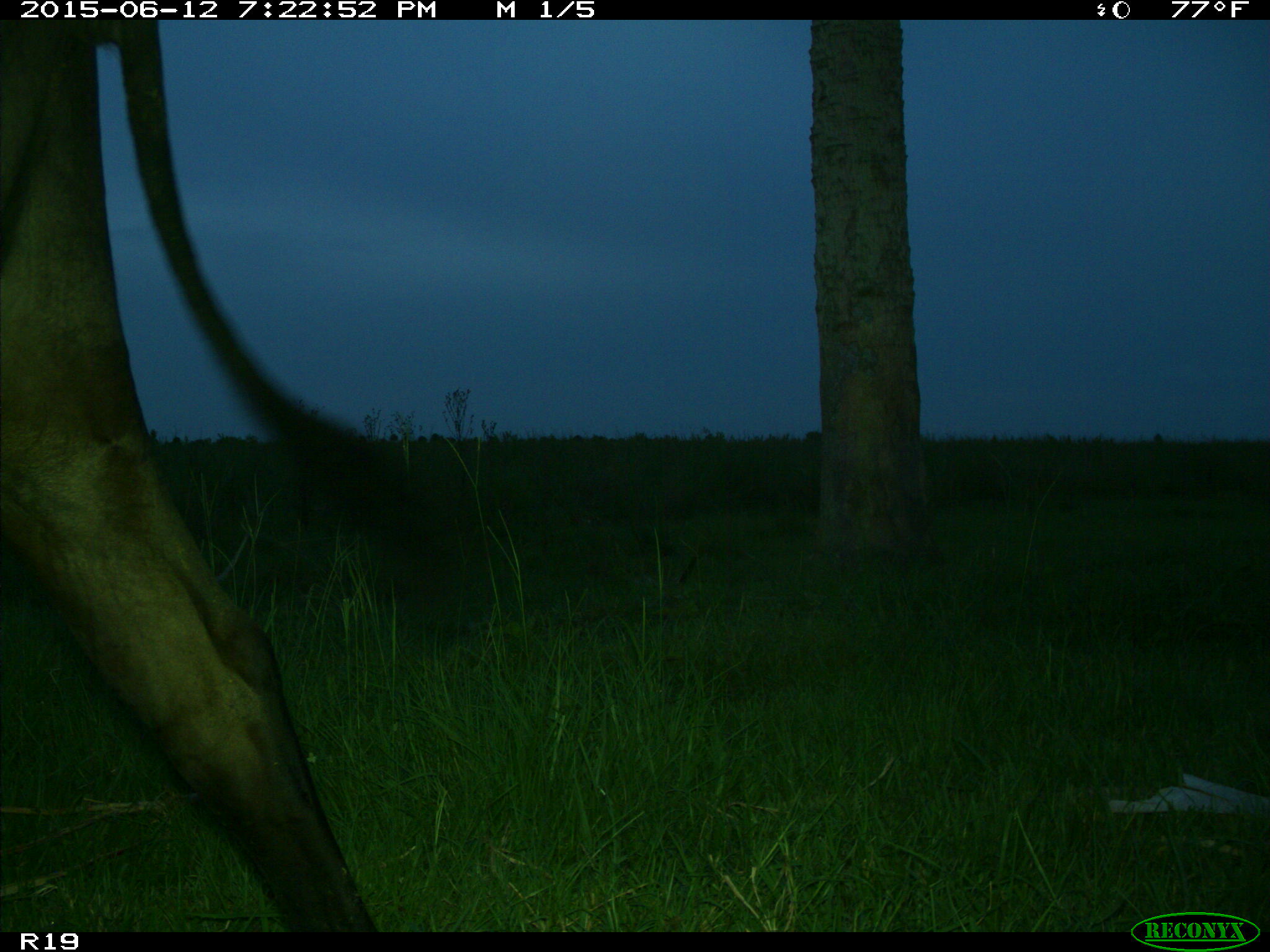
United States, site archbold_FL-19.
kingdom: Animalia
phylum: Chordata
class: Mammalia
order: Artiodactyla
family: Bovidae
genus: Bos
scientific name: Bos taurus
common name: domestic cow